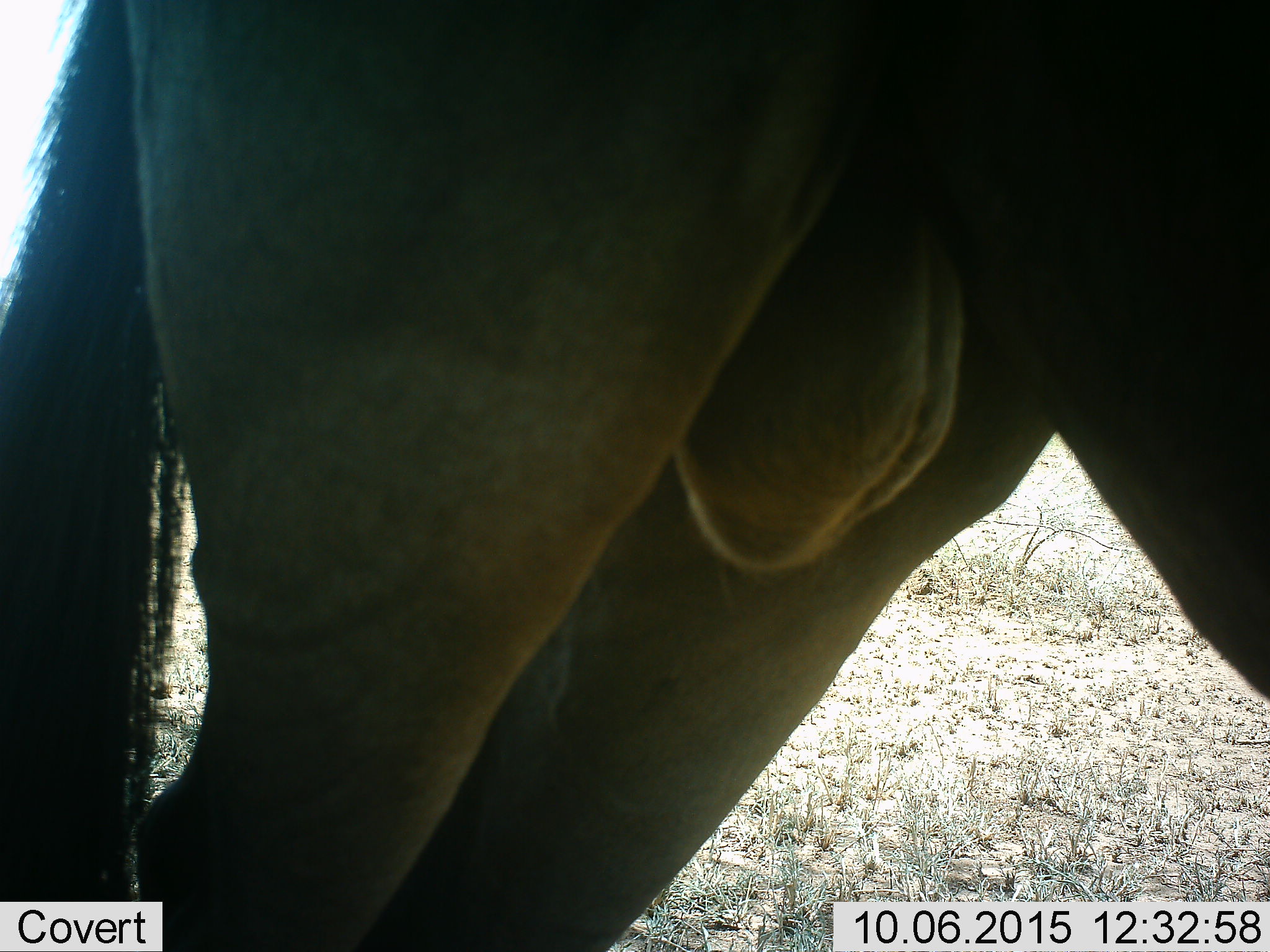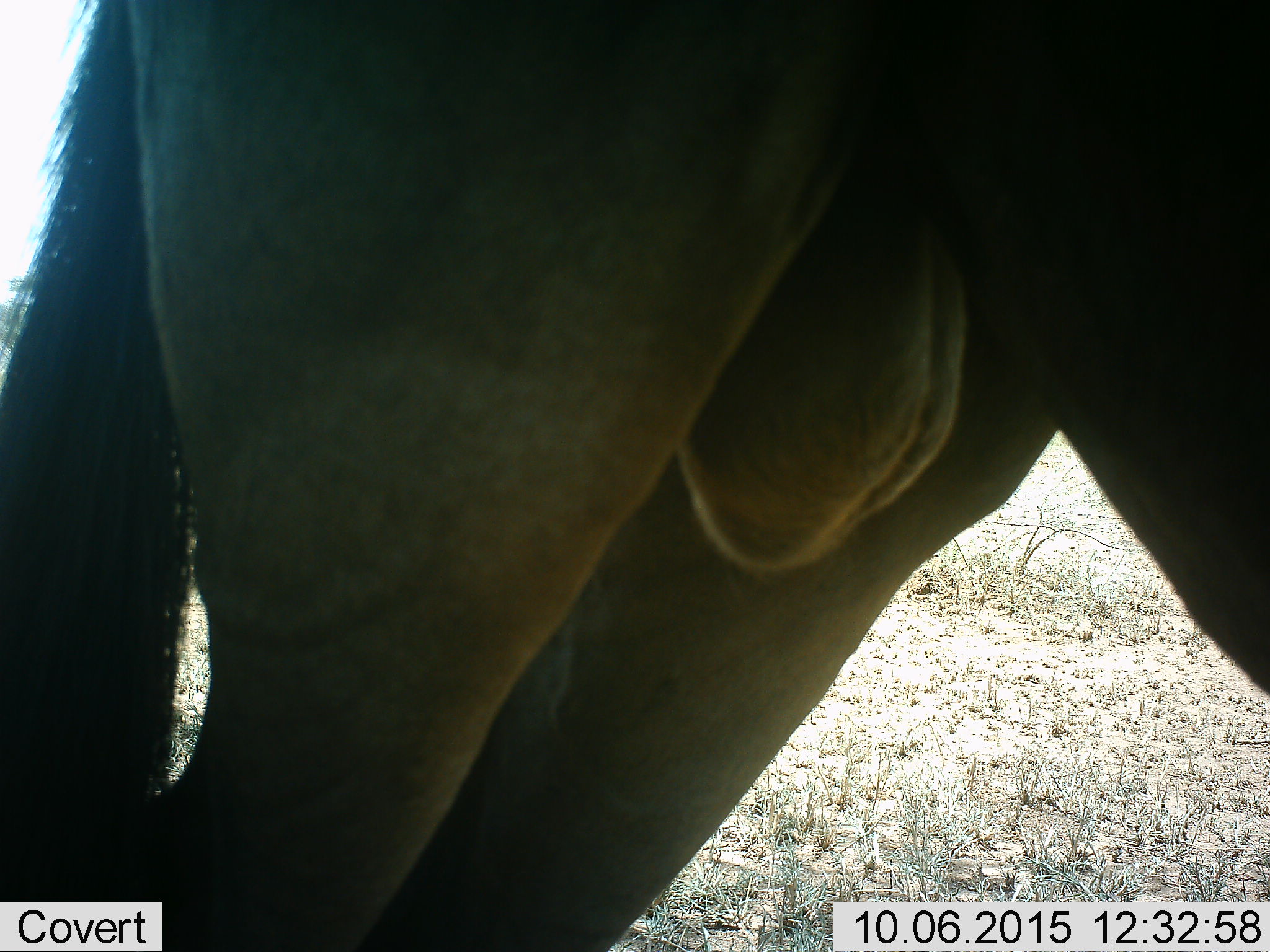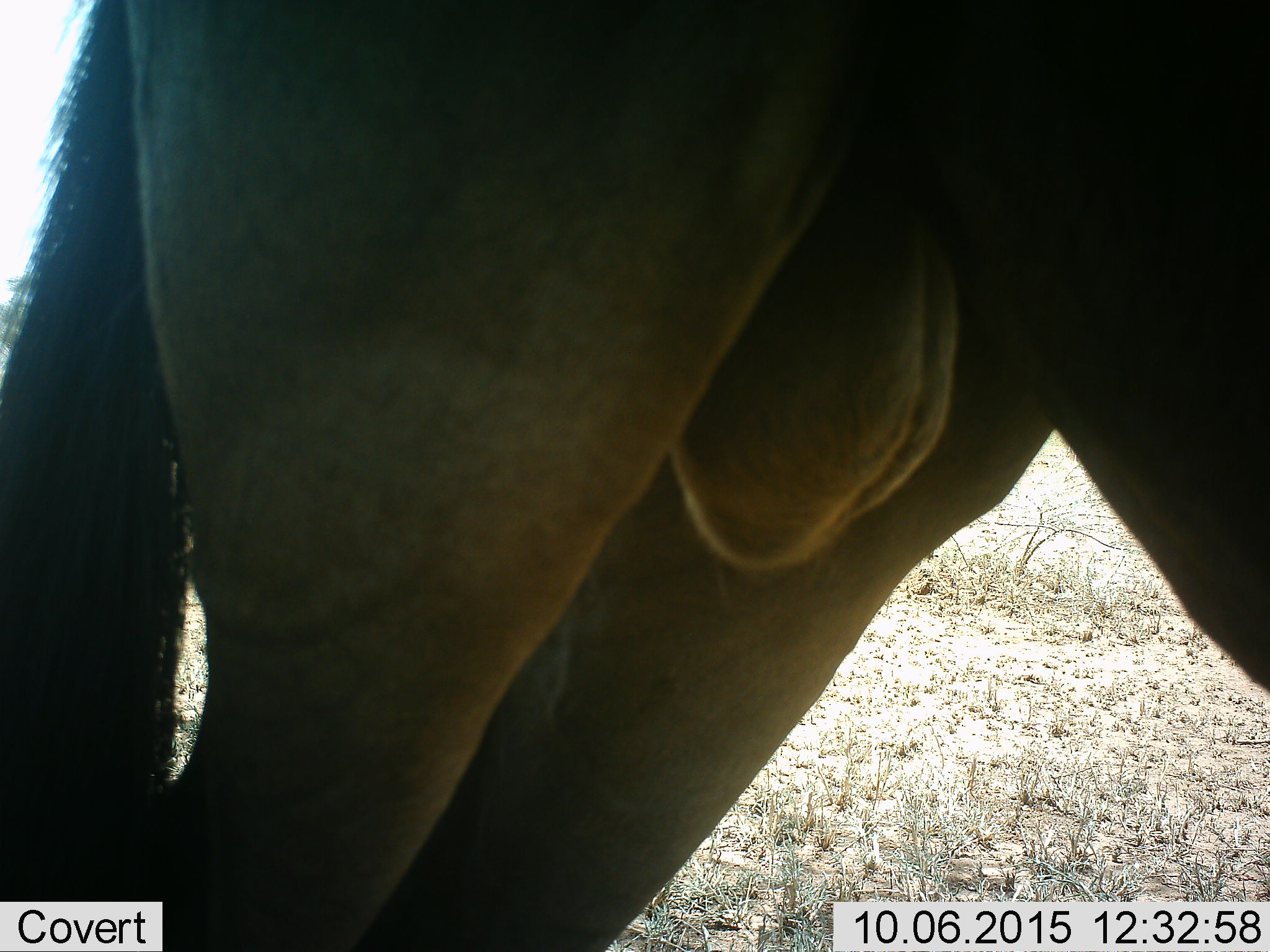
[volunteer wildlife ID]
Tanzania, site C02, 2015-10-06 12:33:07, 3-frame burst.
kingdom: Animalia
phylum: Chordata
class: Mammalia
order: Artiodactyla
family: Bovidae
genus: Connochaetes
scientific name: Connochaetes taurinus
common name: blue wildebeest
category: wildebeest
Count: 1.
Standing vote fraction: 100%.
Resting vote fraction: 0%.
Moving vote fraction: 0%.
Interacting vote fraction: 0%.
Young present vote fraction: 0%.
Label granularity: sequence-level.